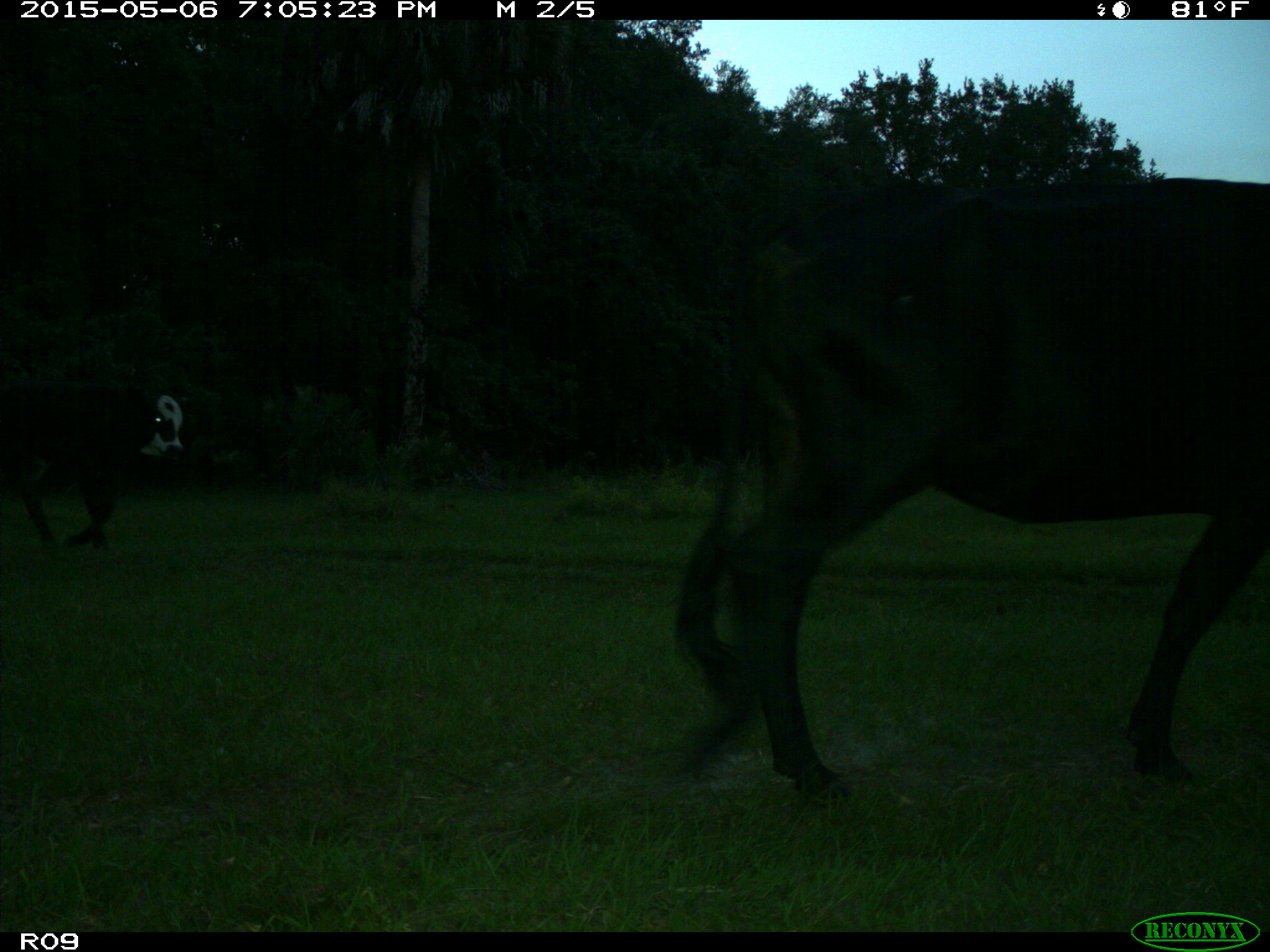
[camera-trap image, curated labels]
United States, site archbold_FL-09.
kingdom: Animalia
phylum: Chordata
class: Mammalia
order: Artiodactyla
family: Bovidae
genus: Bos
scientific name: Bos taurus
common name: domestic cow